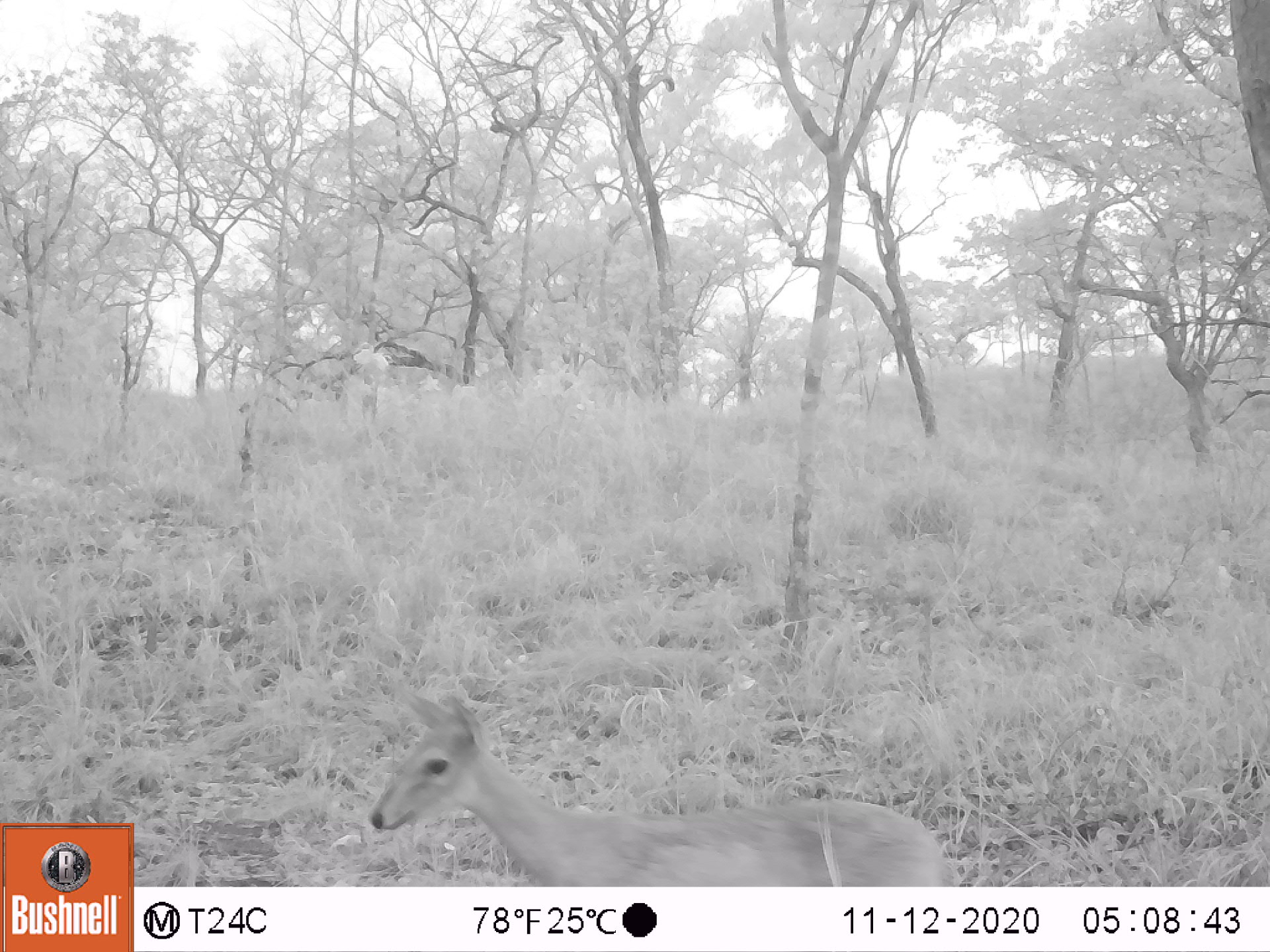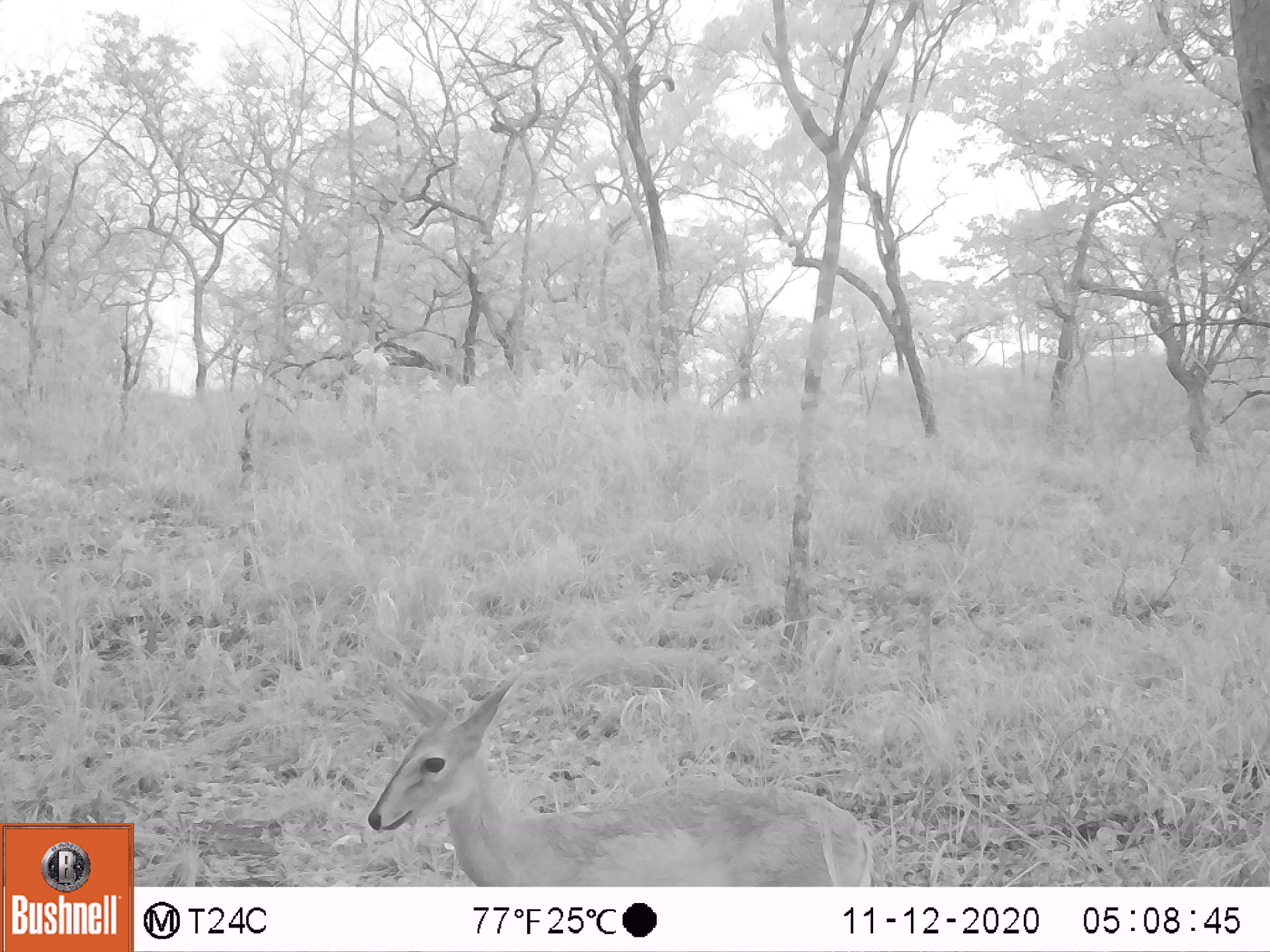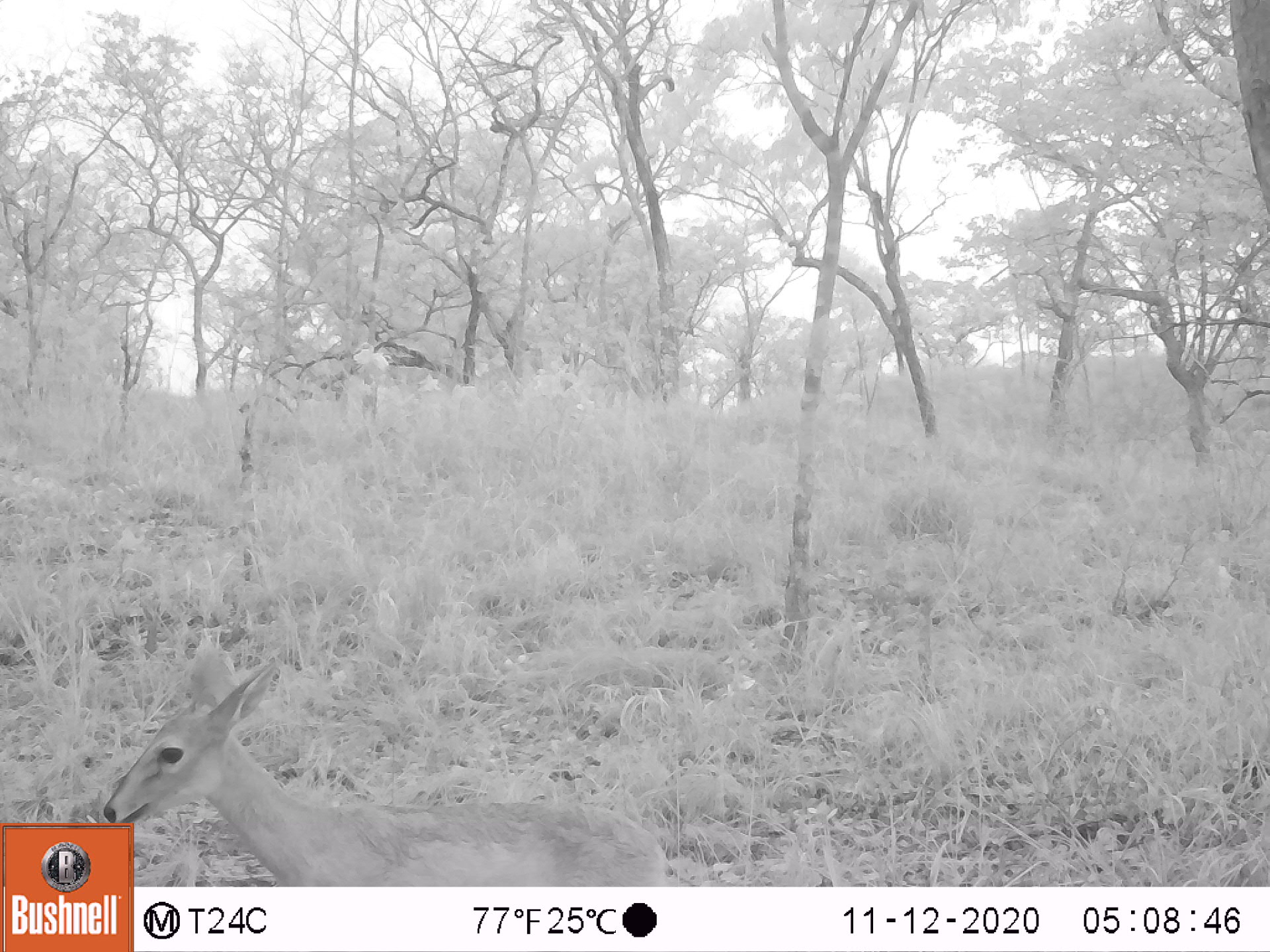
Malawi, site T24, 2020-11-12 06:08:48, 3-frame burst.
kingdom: Animalia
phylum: Chordata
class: Mammalia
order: Artiodactyla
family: Bovidae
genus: Sylvicapra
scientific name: Sylvicapra grimmia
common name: common duiker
Common duiker (Sylvicapra grimmia), count 1.